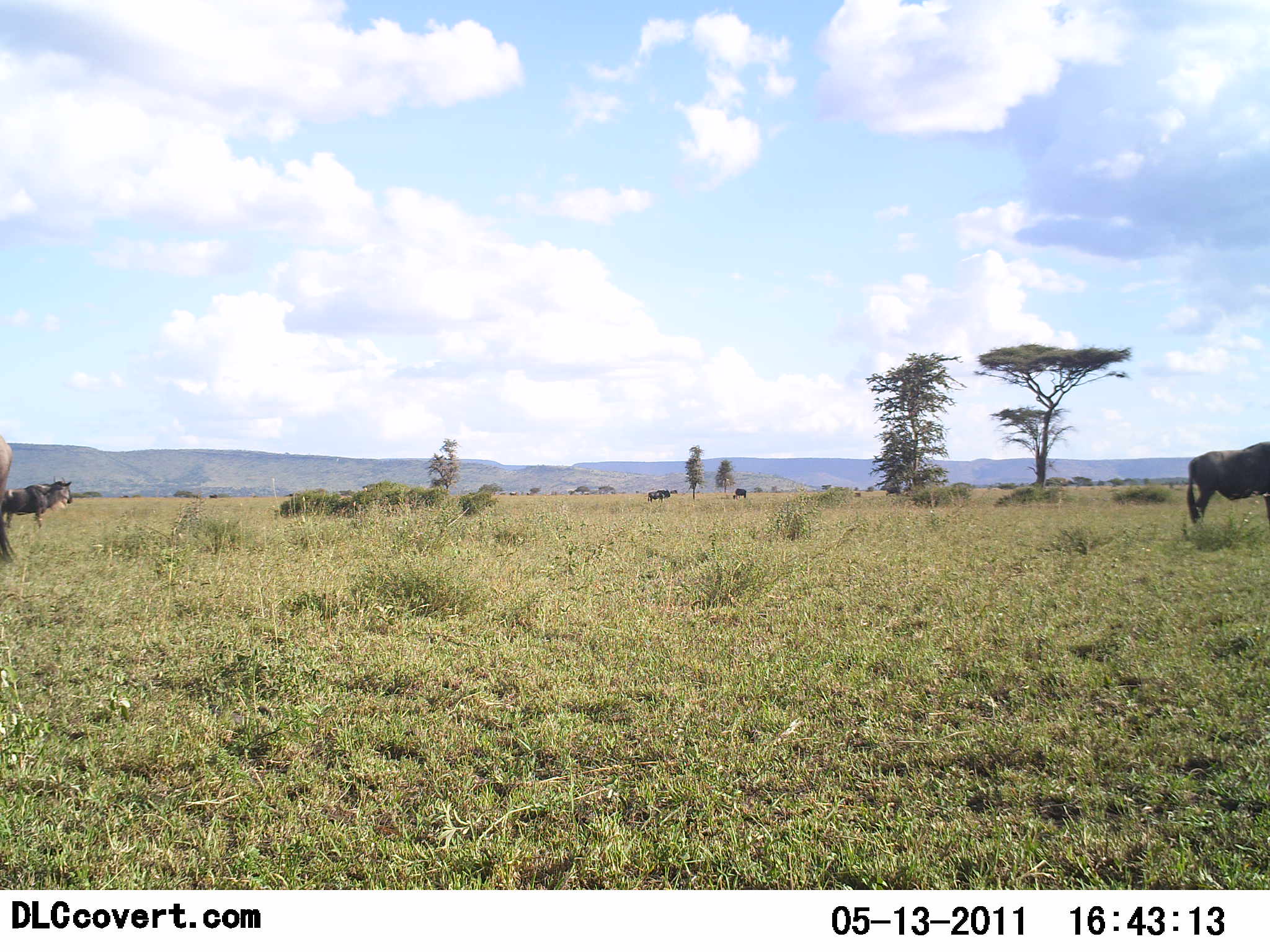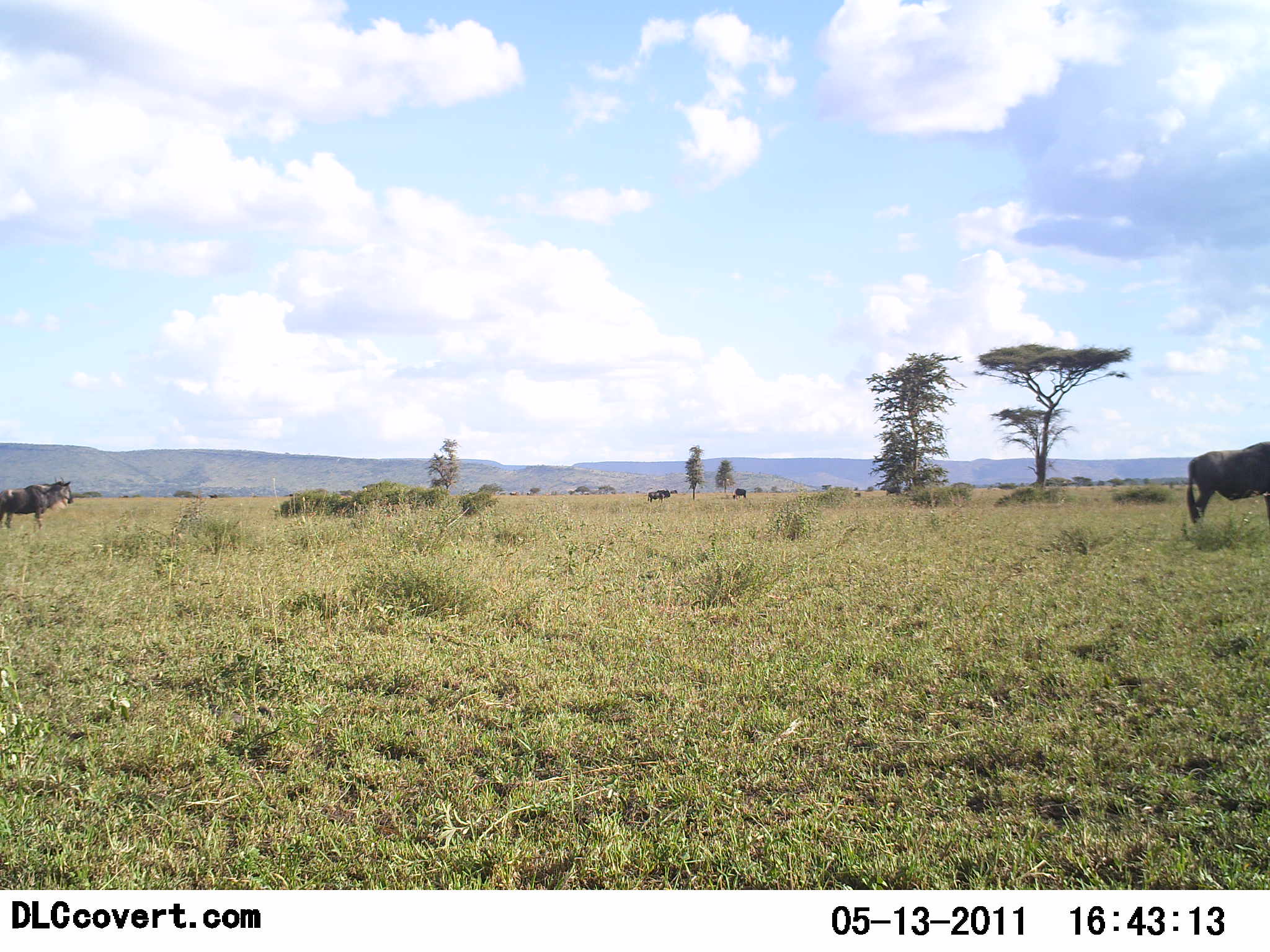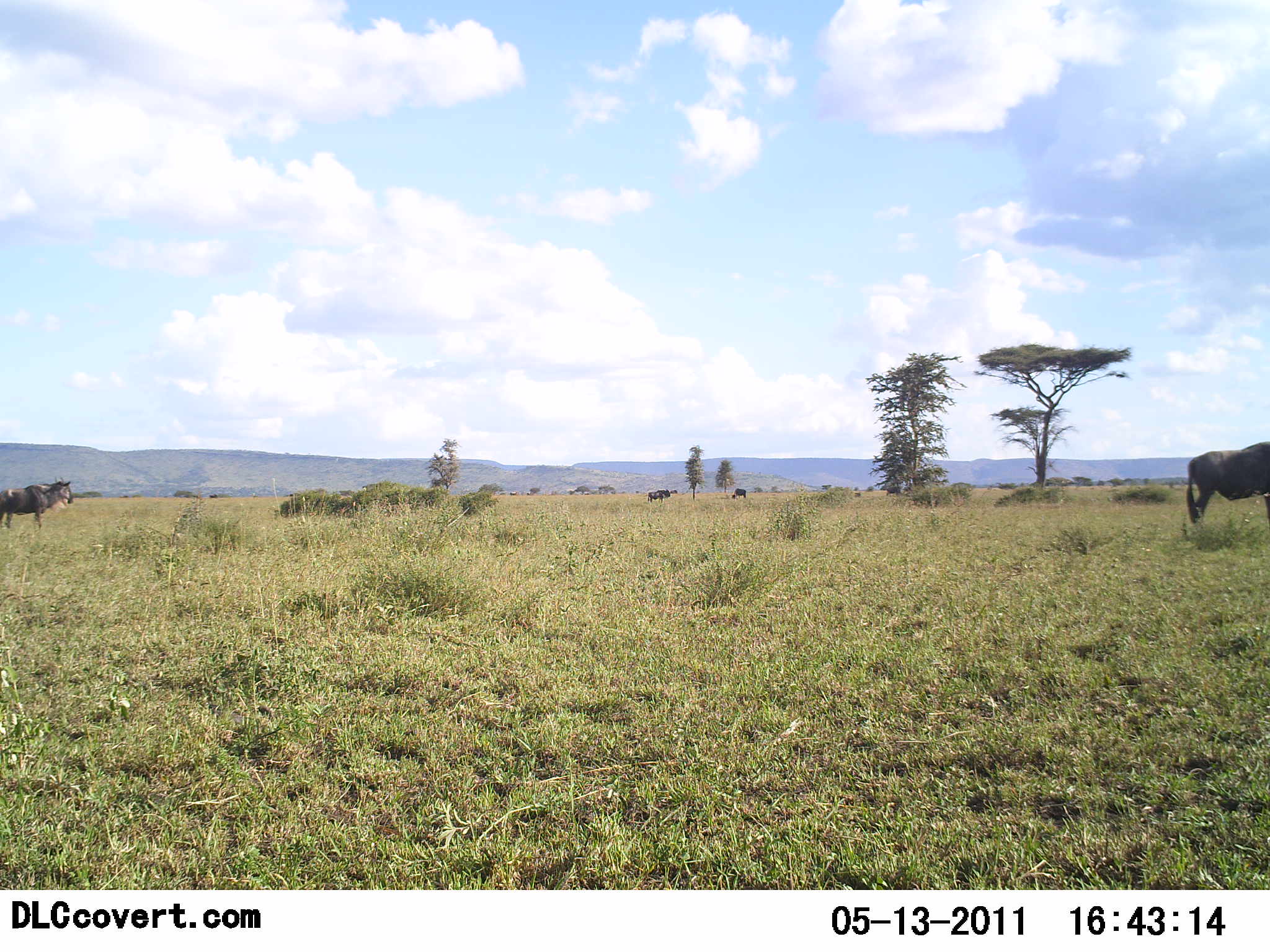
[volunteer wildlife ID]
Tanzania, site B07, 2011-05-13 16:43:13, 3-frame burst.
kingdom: Animalia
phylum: Chordata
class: Mammalia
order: Artiodactyla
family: Bovidae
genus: Connochaetes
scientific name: Connochaetes taurinus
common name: blue wildebeest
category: wildebeest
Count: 5.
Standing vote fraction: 94%.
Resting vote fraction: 0%.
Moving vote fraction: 31%.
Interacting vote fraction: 0%.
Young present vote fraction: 0%.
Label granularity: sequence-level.